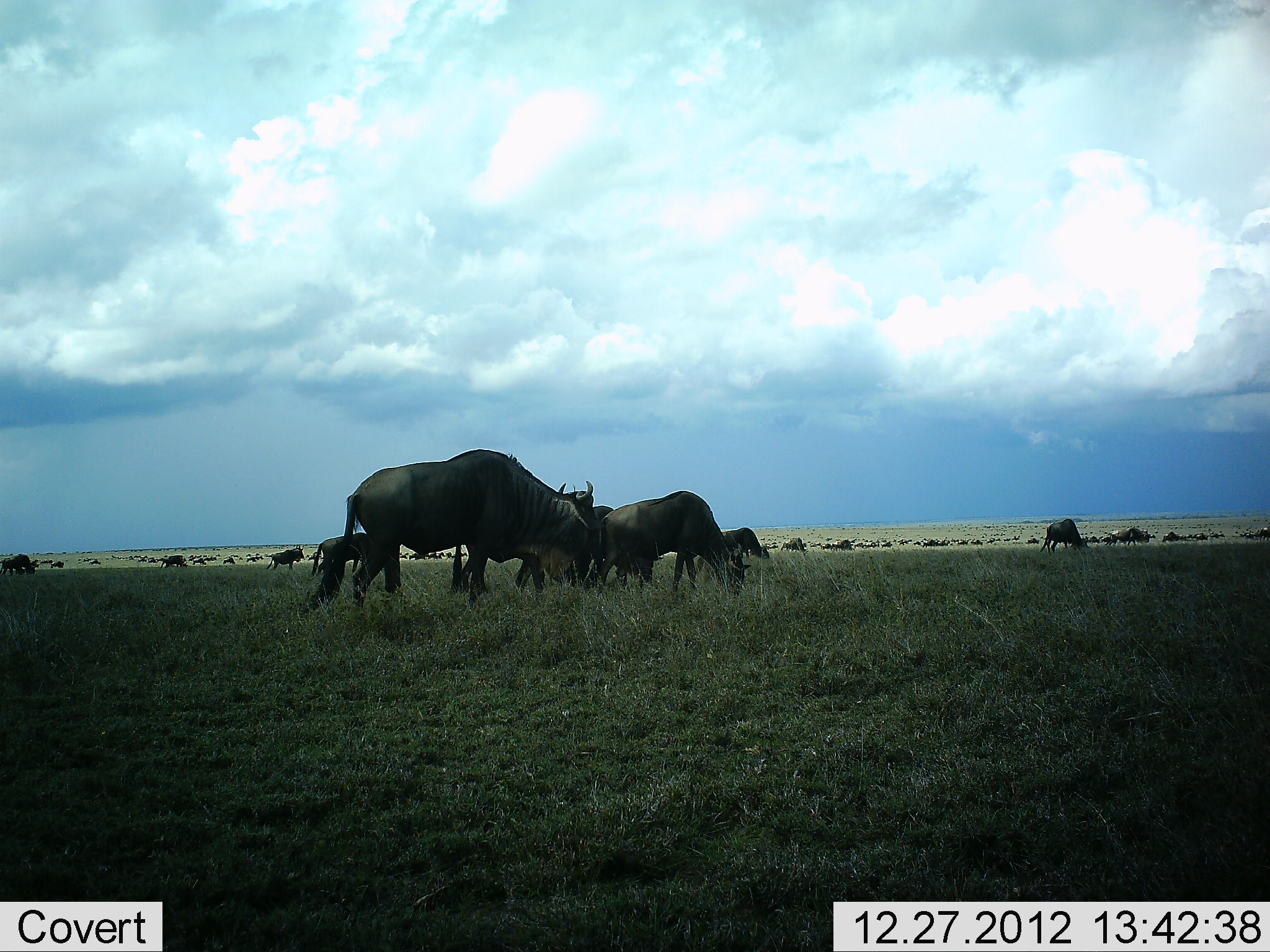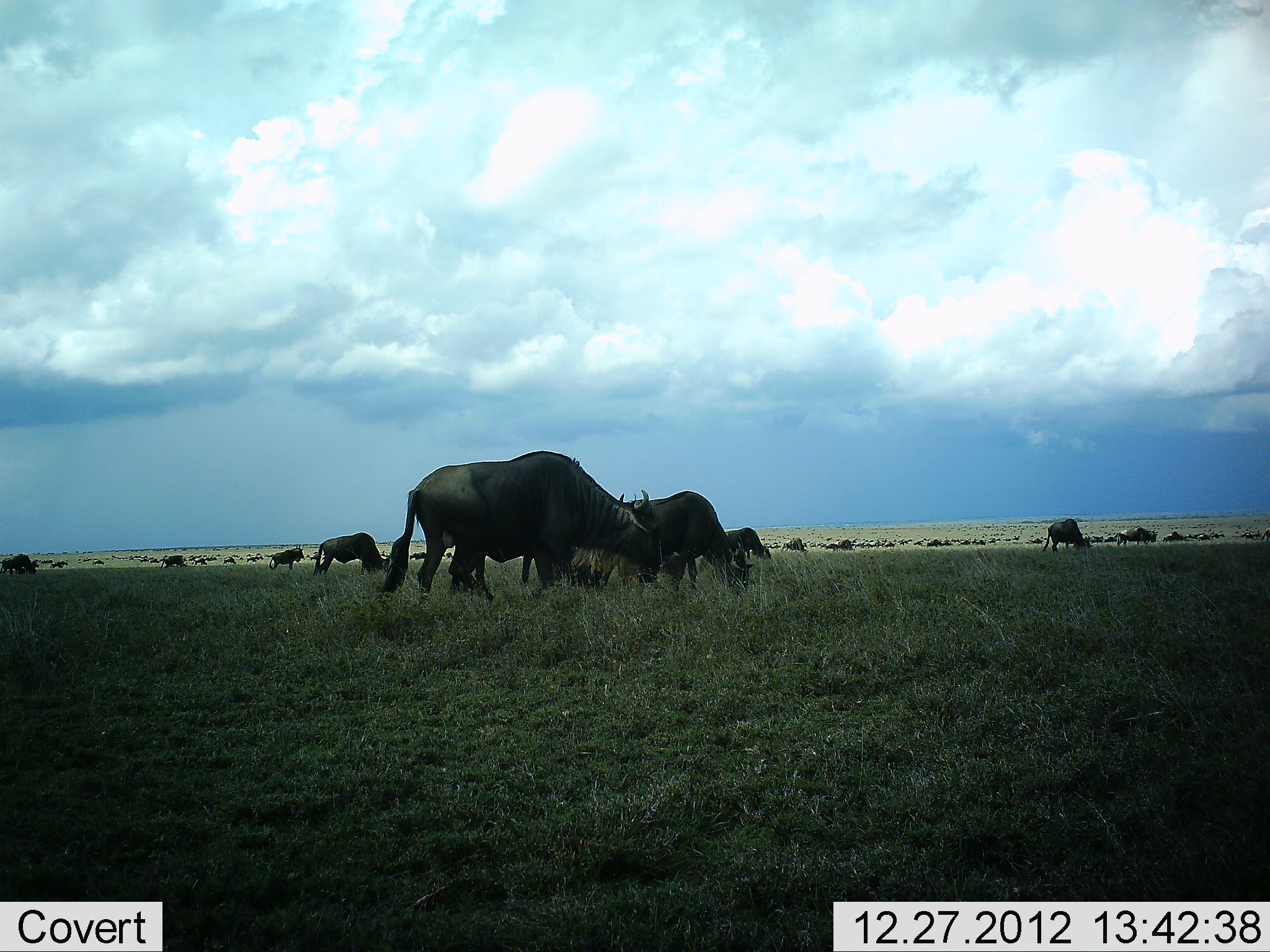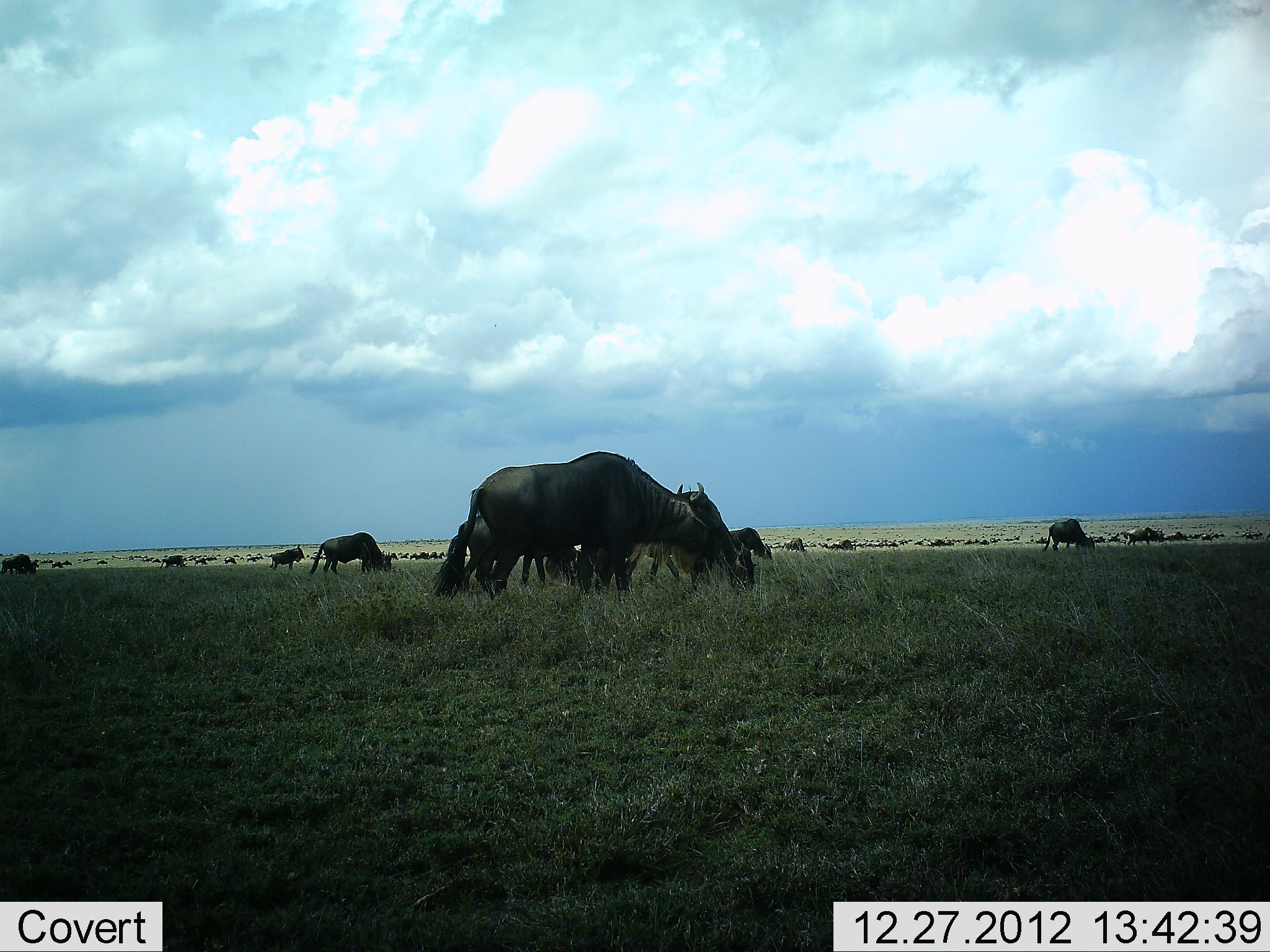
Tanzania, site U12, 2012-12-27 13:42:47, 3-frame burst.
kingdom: Animalia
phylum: Chordata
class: Mammalia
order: Artiodactyla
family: Bovidae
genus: Connochaetes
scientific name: Connochaetes taurinus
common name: blue wildebeest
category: wildebeest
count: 11-50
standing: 70%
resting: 0%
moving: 50%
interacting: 0%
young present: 0%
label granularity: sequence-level